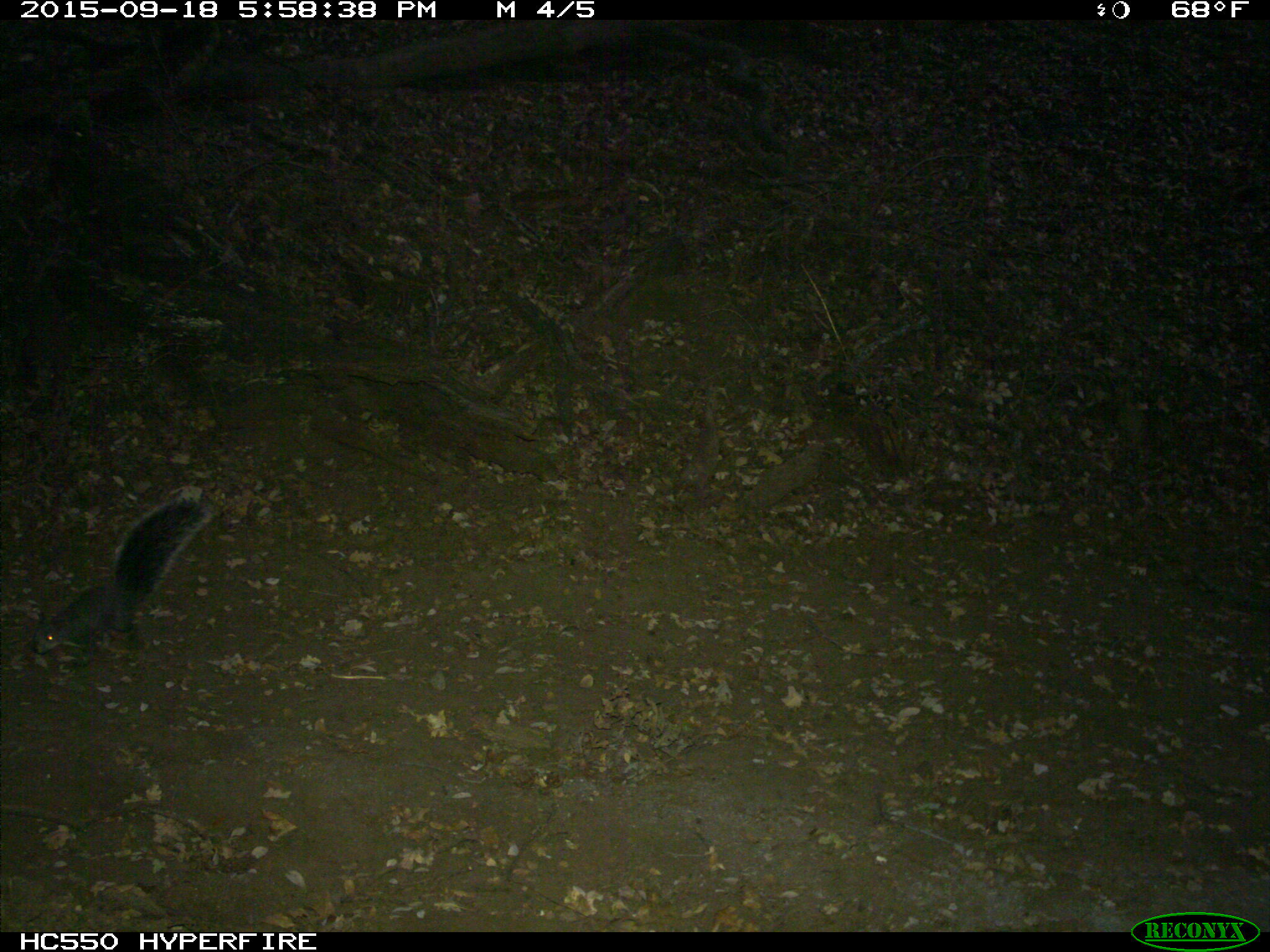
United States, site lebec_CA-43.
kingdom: Animalia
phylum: Chordata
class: Mammalia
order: Rodentia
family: Sciuridae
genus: Sciurus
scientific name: Sciurus carolinensis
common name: eastern gray squirrel